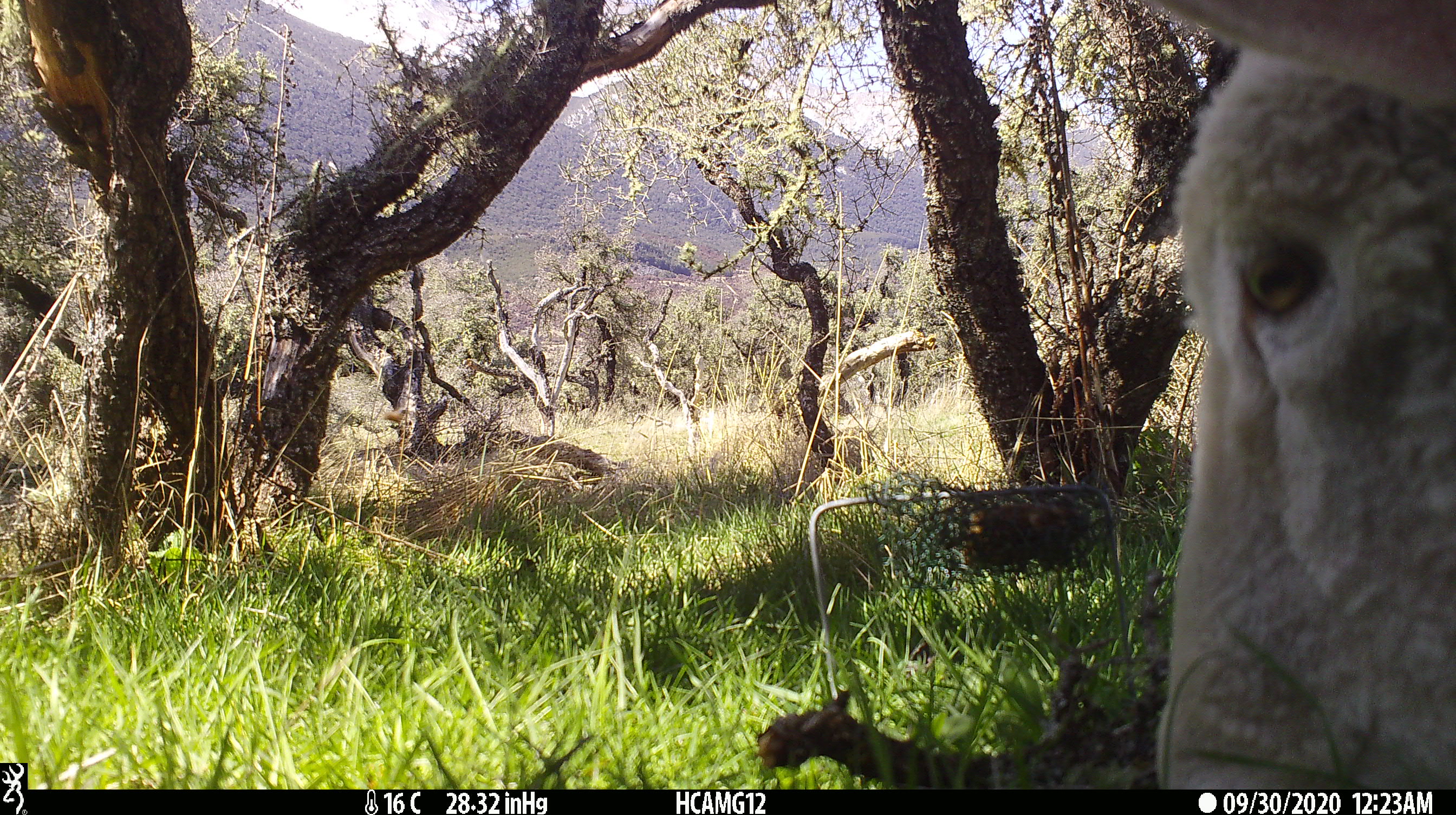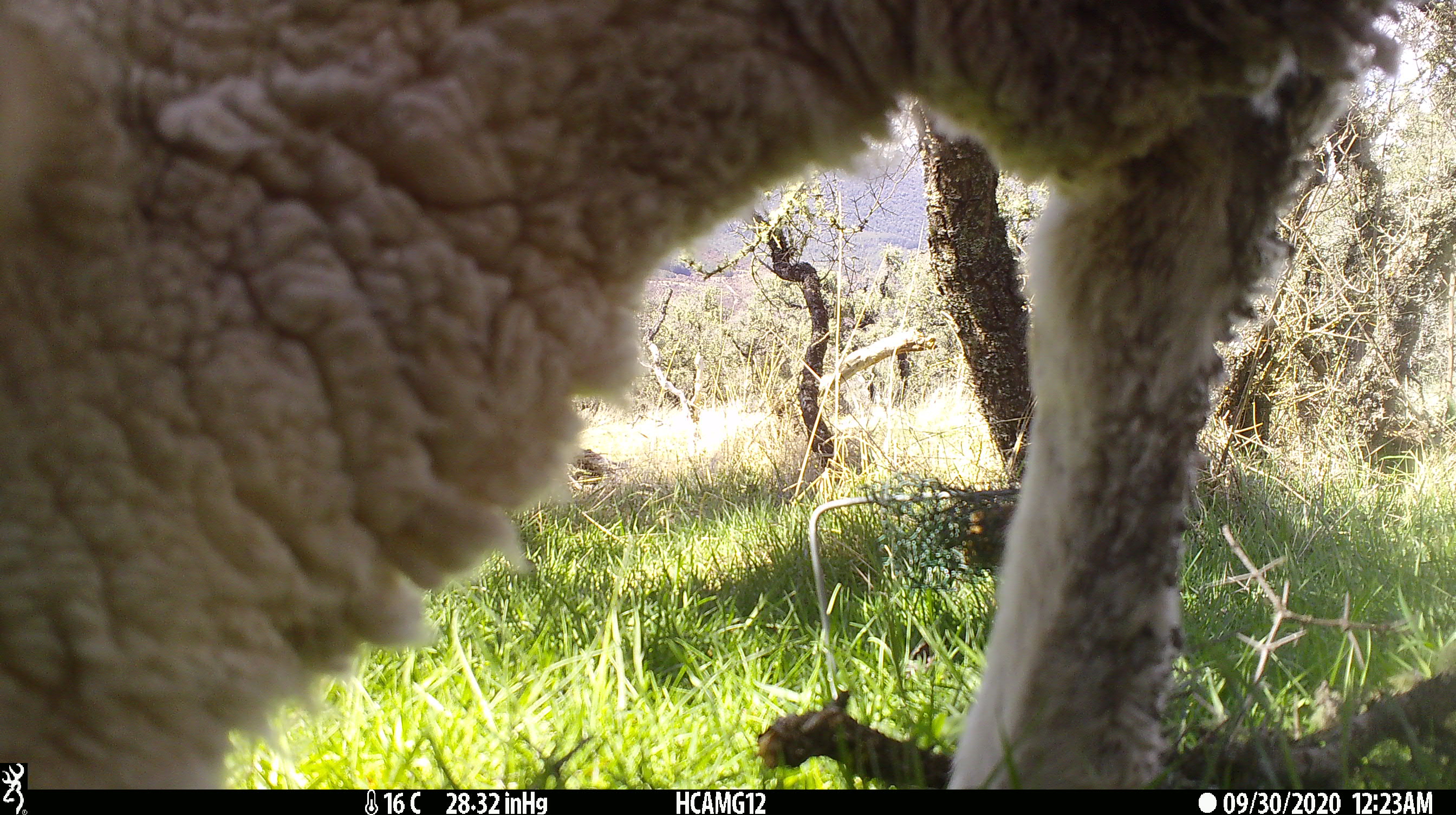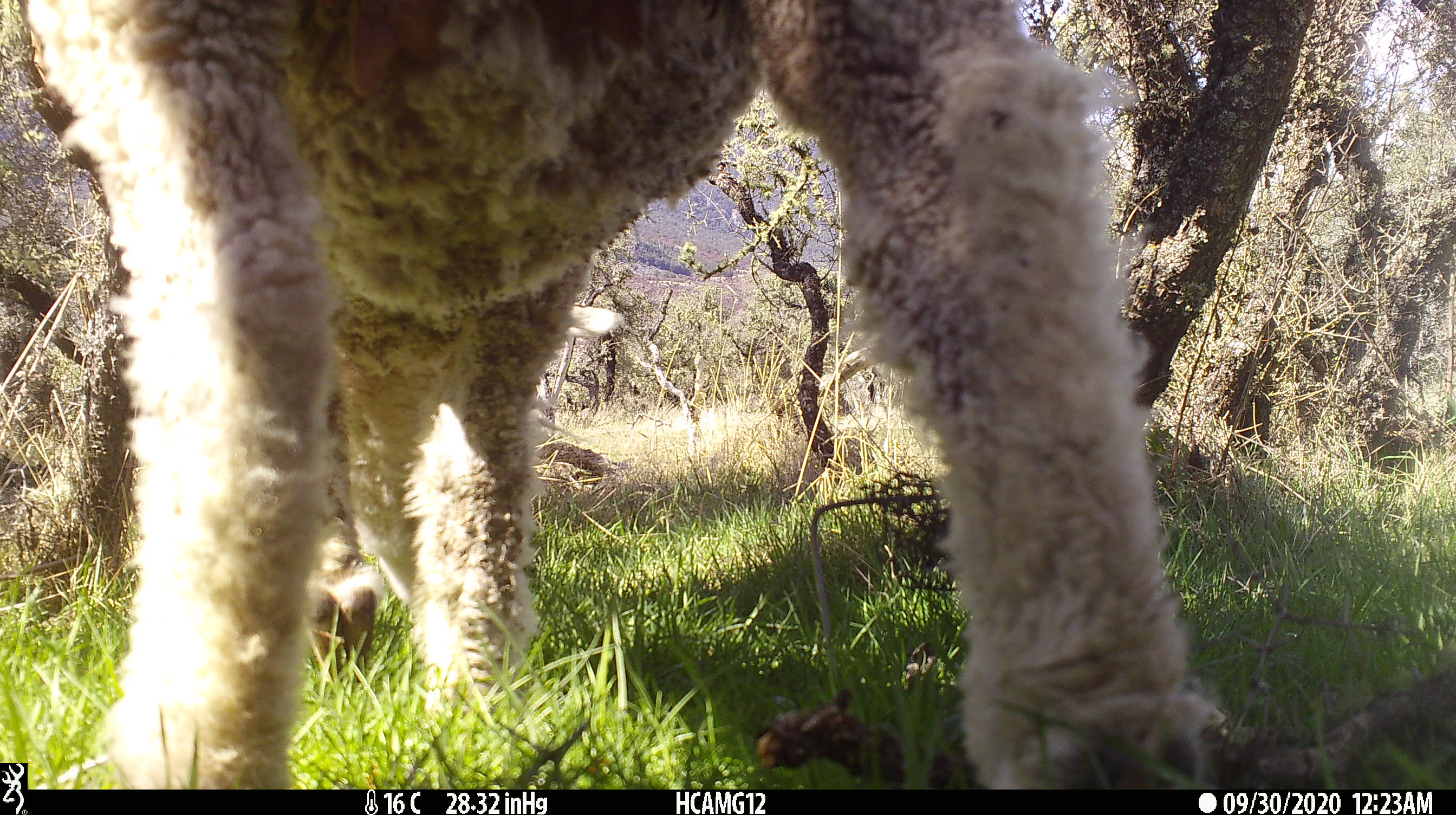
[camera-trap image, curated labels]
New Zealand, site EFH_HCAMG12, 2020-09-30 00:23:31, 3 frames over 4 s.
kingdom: Animalia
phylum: Chordata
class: Mammalia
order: Artiodactyla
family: Bovidae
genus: Ovis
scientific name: Ovis aries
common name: domestic sheep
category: sheep